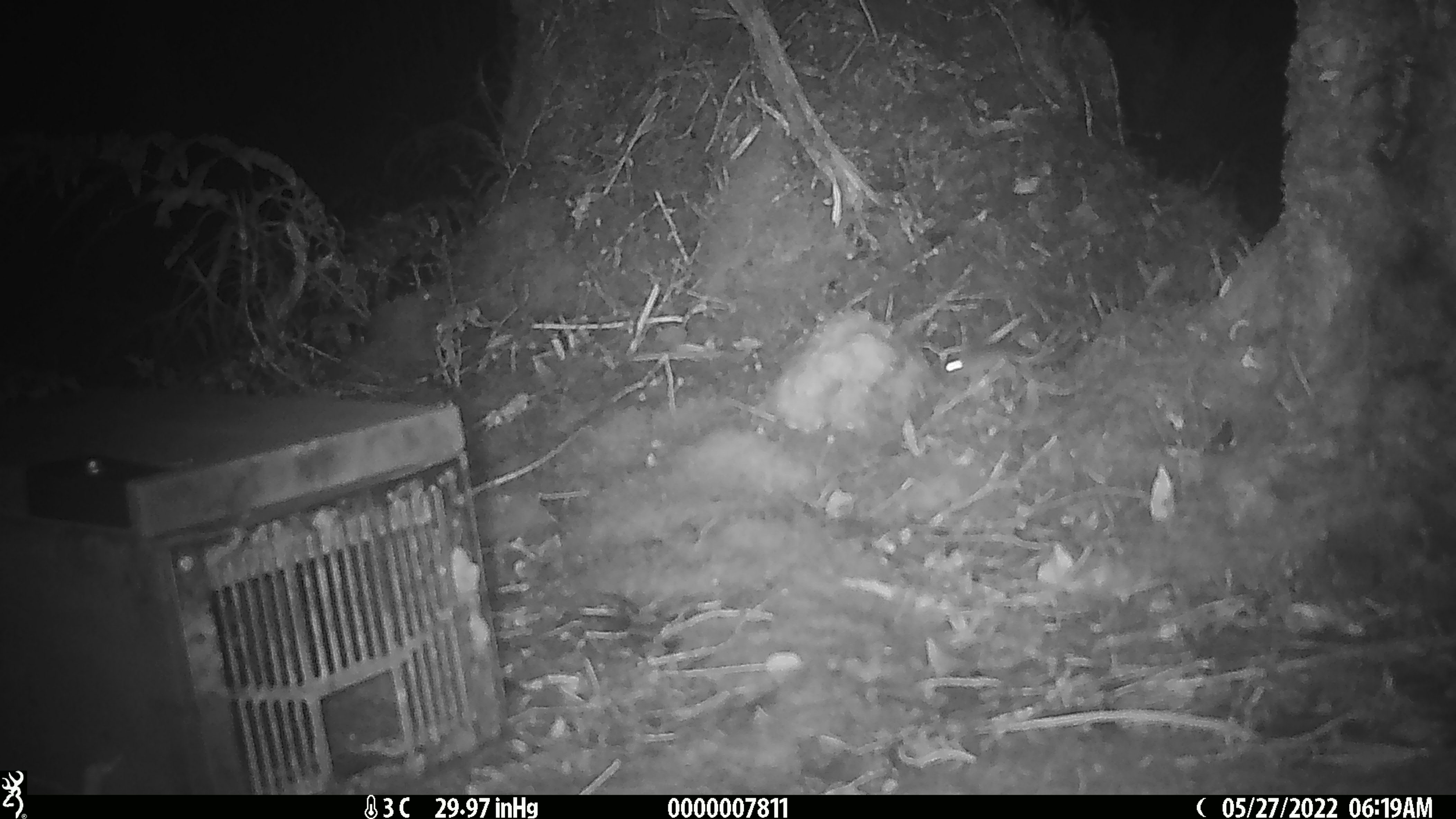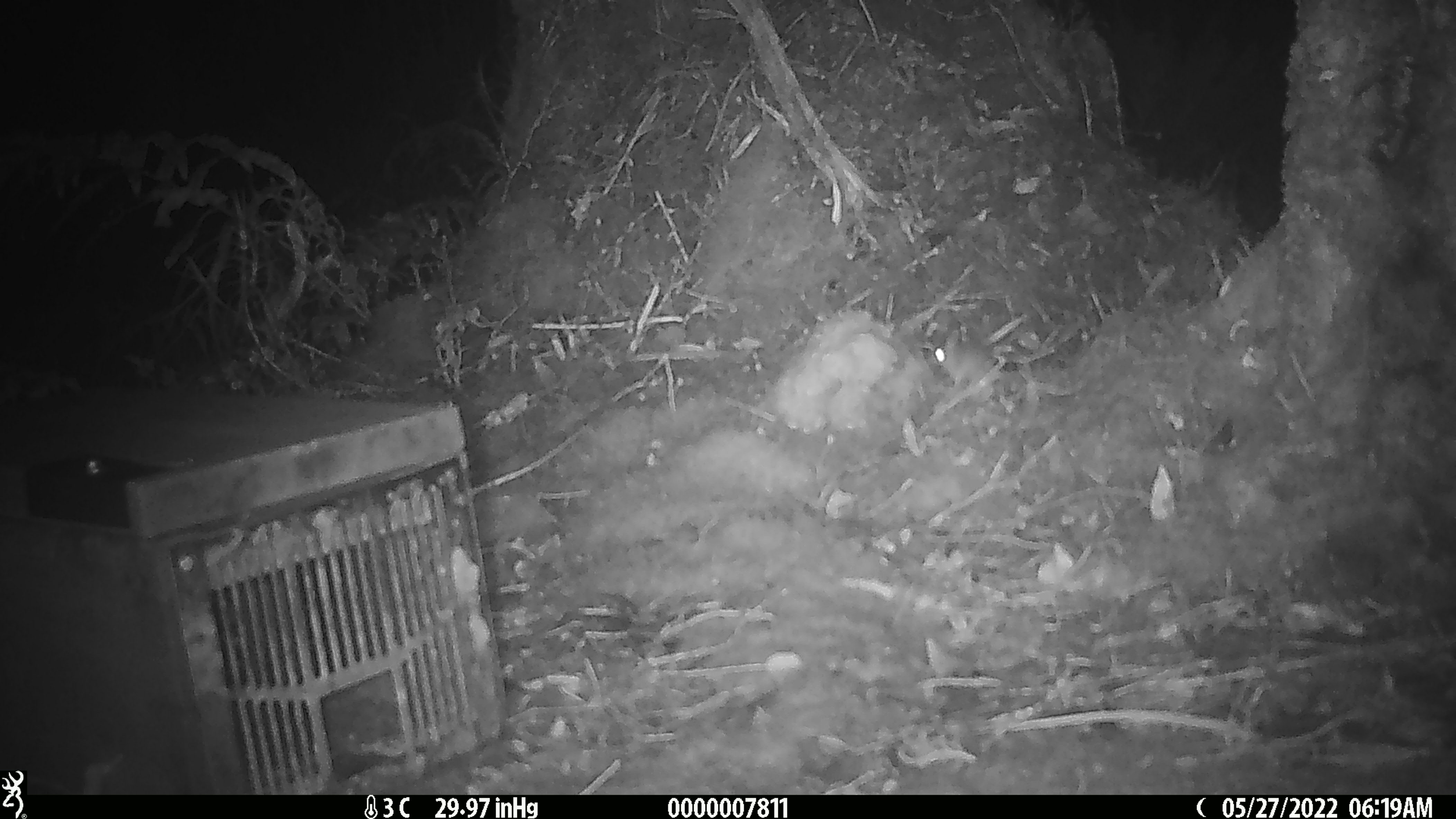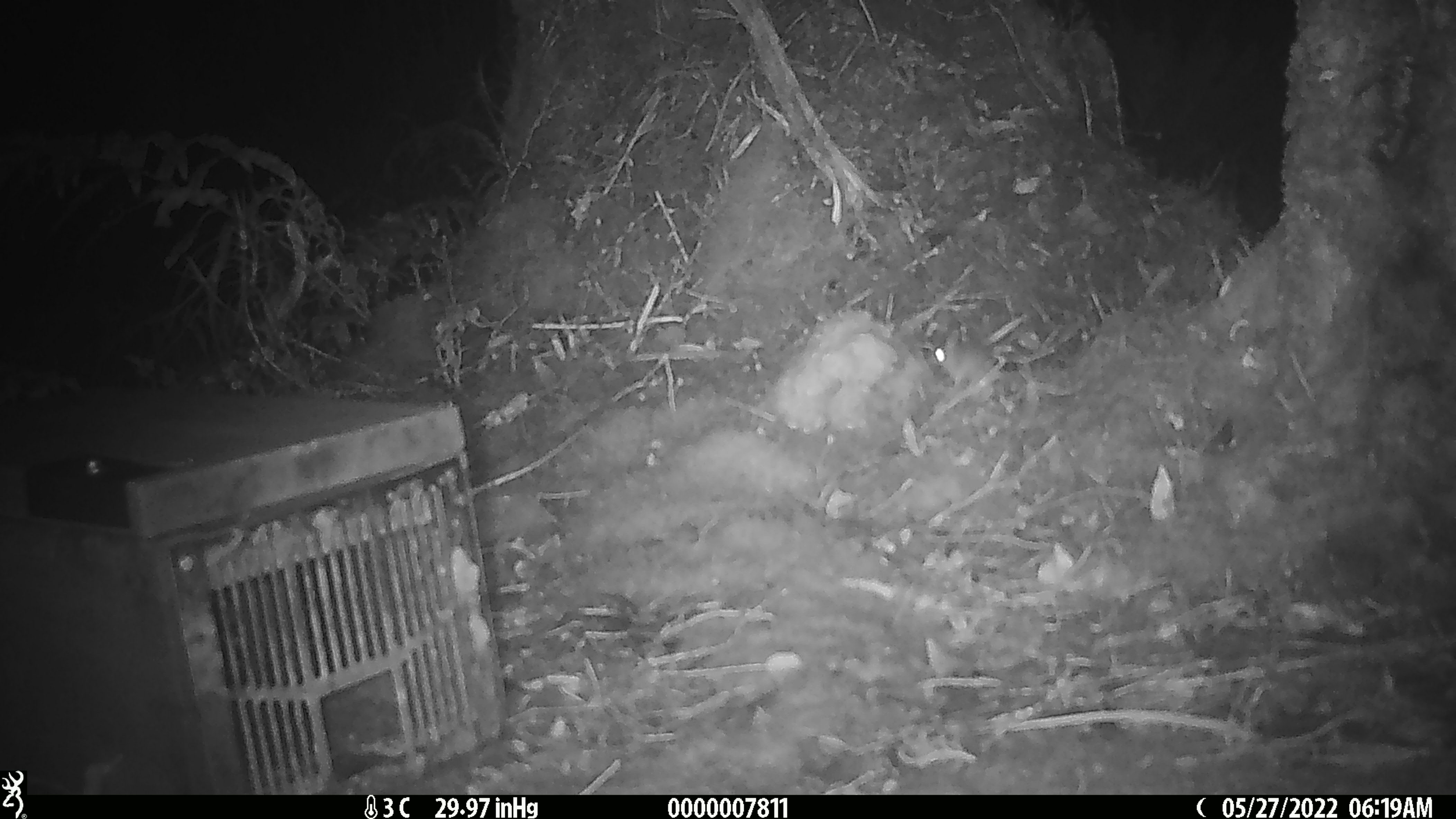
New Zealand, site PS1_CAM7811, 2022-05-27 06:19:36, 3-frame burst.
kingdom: Animalia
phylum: Chordata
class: Mammalia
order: Rodentia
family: Muridae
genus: Mus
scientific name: Mus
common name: mouse